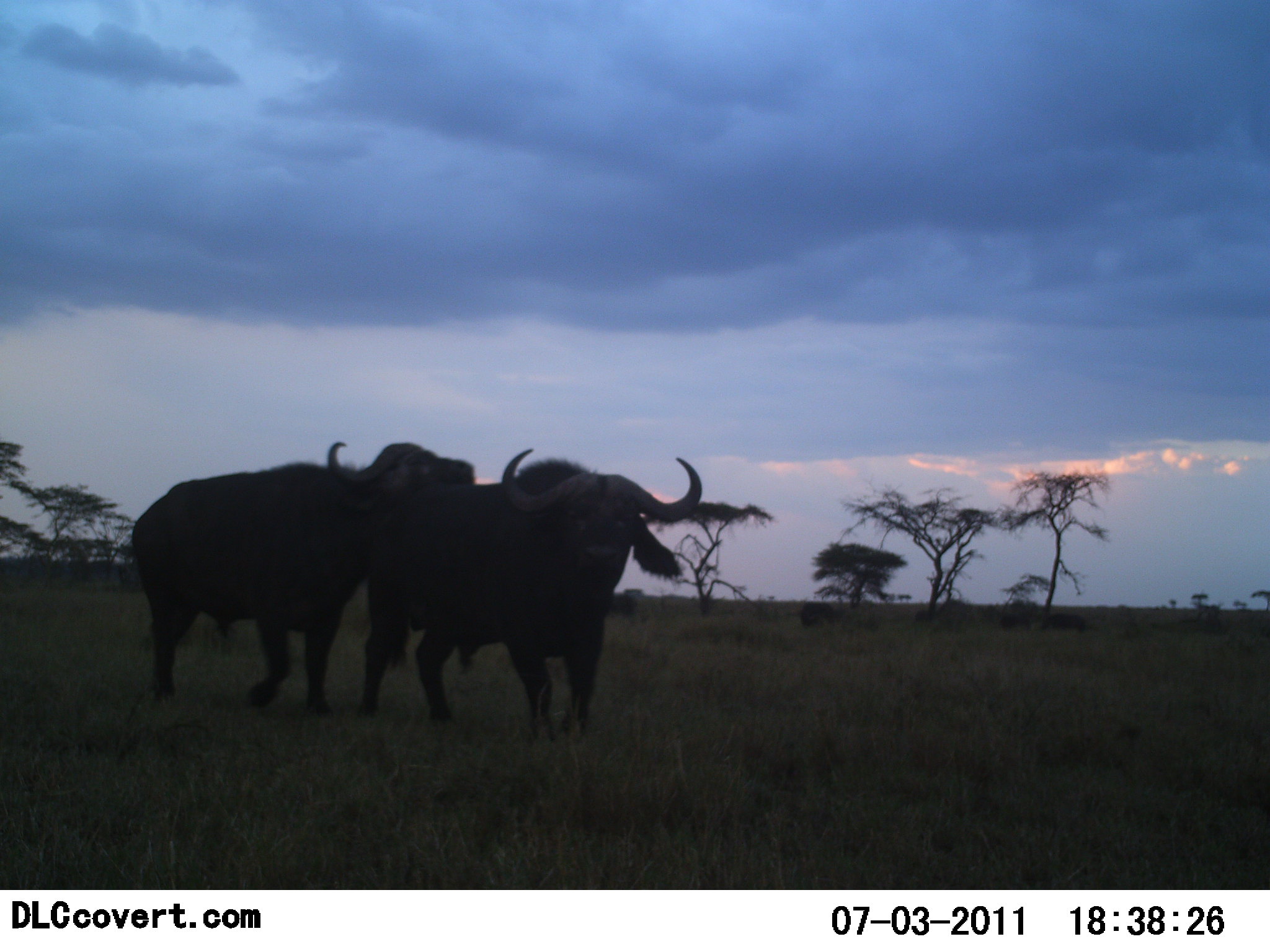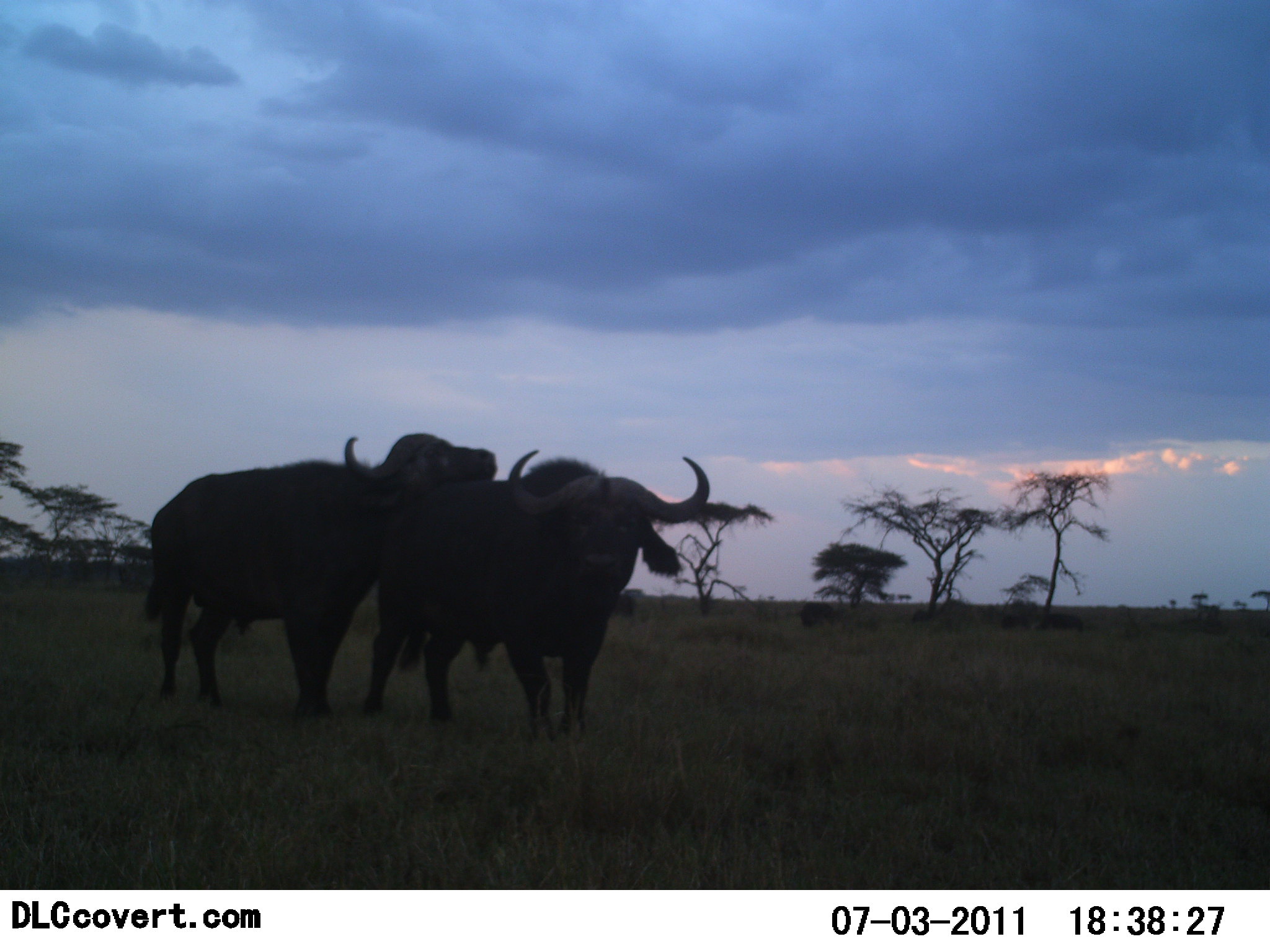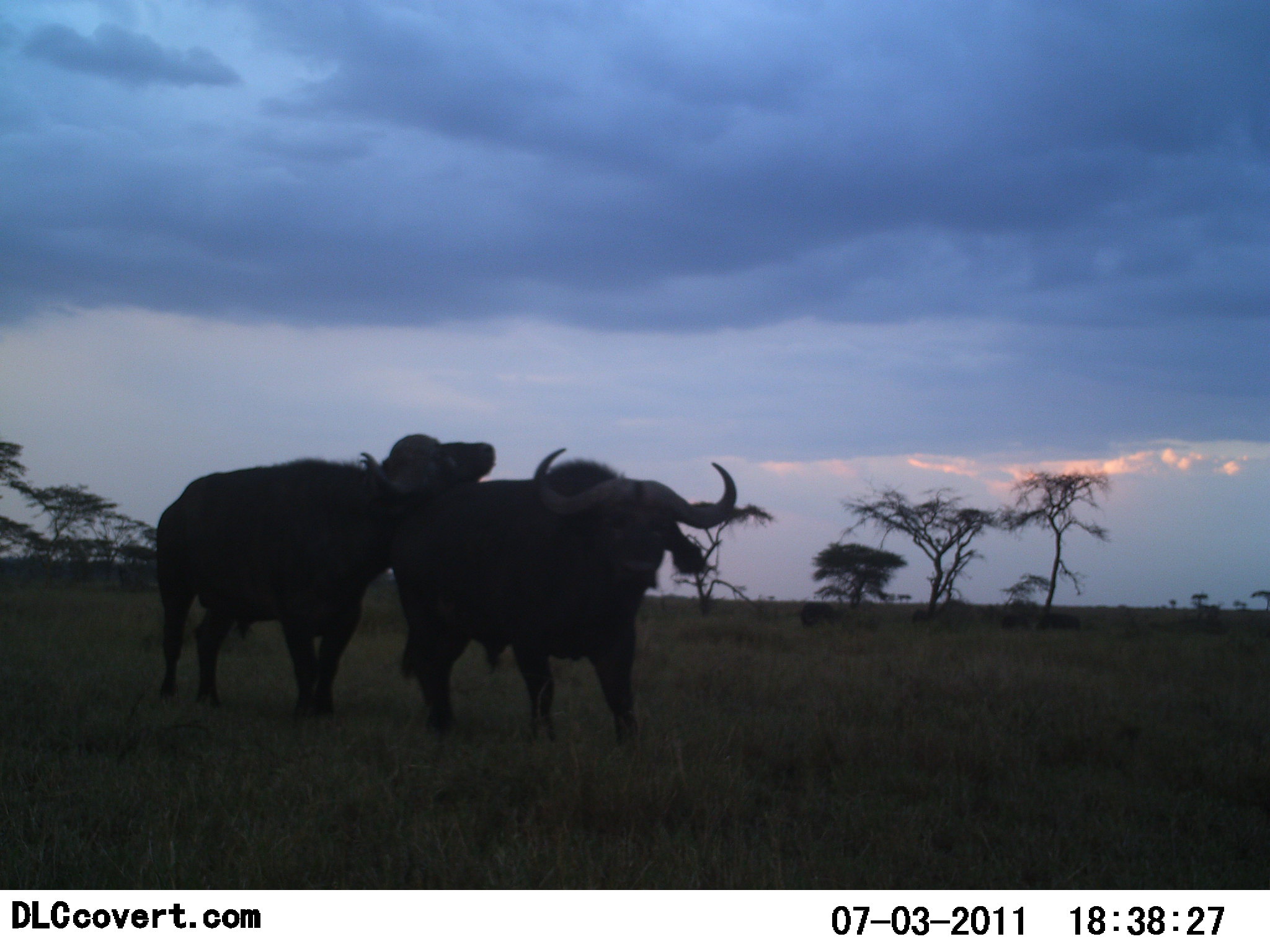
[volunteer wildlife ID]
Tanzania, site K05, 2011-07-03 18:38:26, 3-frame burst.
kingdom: Animalia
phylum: Chordata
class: Mammalia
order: Artiodactyla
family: Bovidae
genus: Syncerus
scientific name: Syncerus caffer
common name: cape buffalo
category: buffalo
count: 2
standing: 38%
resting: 0%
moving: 46%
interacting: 54%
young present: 0%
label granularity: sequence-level